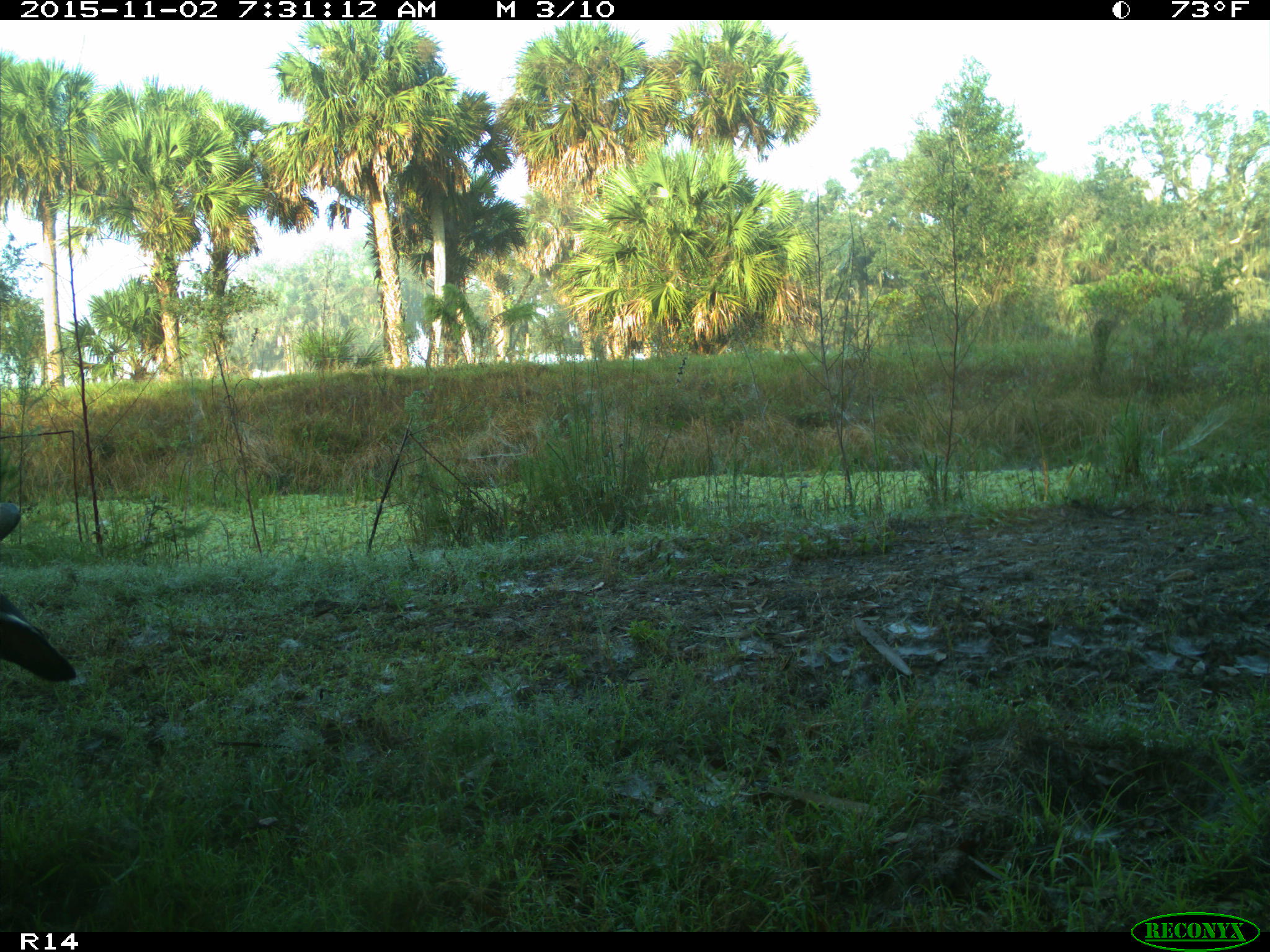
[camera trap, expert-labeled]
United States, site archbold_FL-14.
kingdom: Animalia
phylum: Chordata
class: Mammalia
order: Artiodactyla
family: Bovidae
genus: Bos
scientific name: Bos taurus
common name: domestic cow